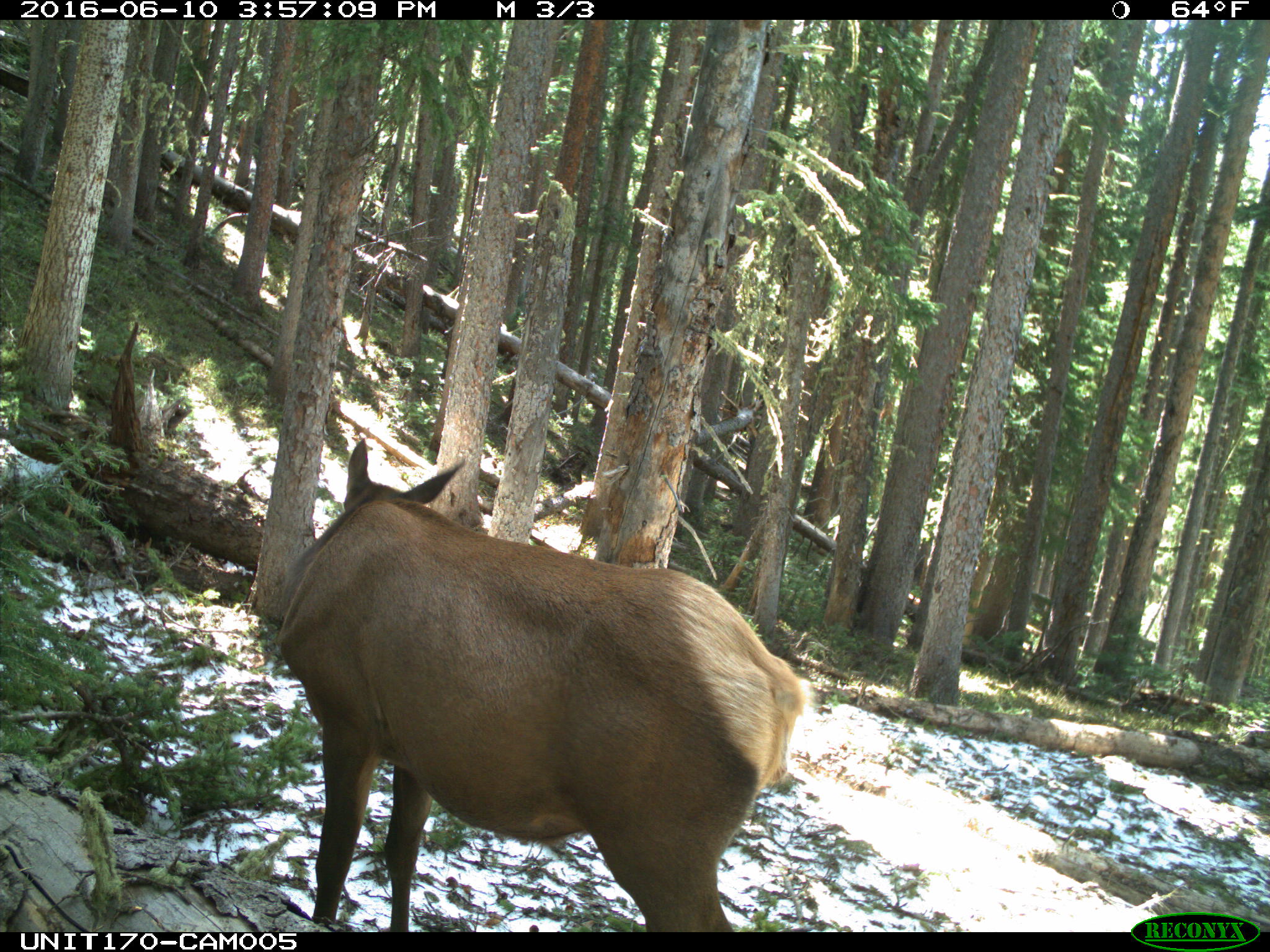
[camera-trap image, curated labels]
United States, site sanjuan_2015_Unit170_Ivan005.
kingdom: Animalia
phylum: Chordata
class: Mammalia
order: Artiodactyla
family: Cervidae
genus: Cervus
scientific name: Cervus elaphus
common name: red deer